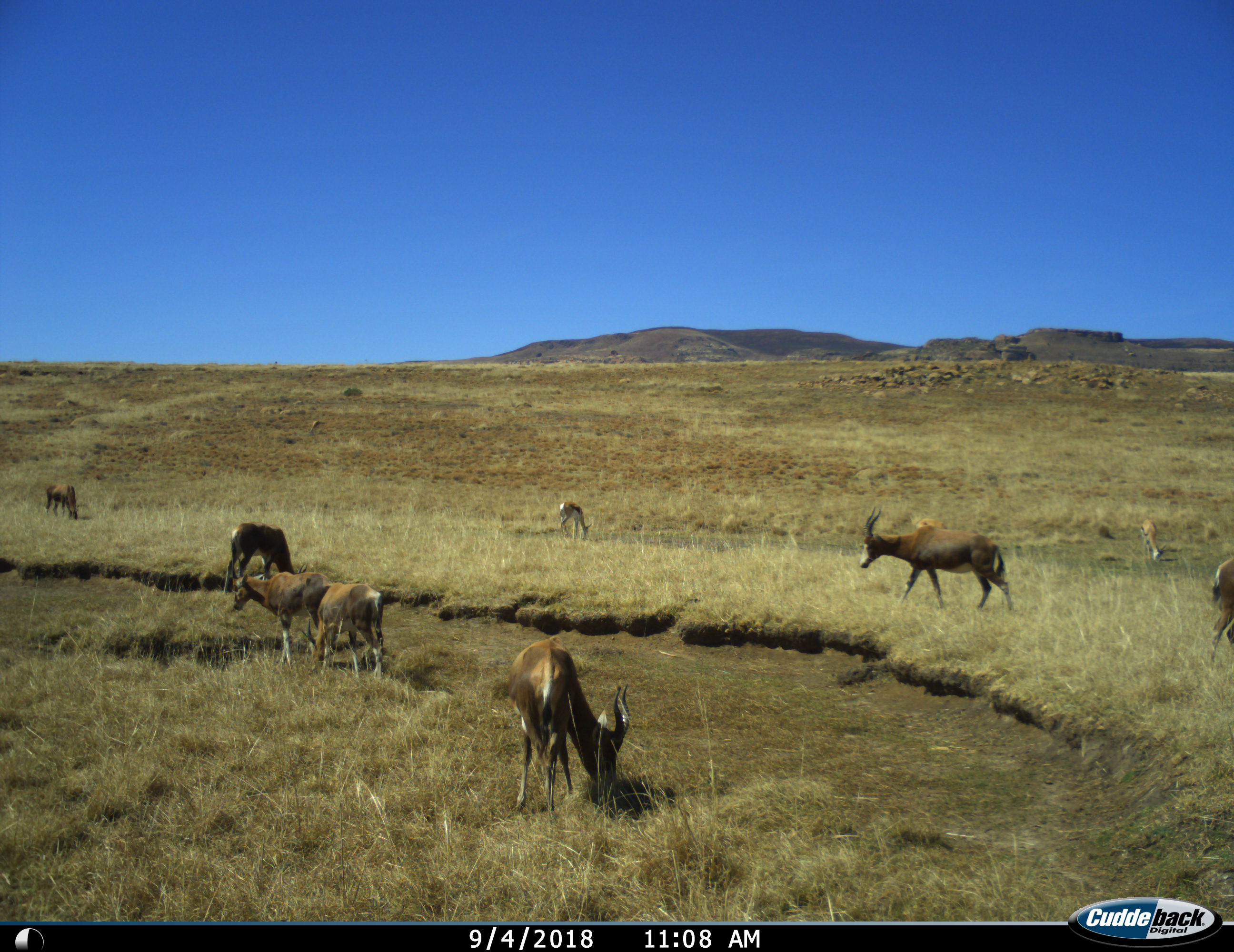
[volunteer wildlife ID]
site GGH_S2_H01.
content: unidentified animal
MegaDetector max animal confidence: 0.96